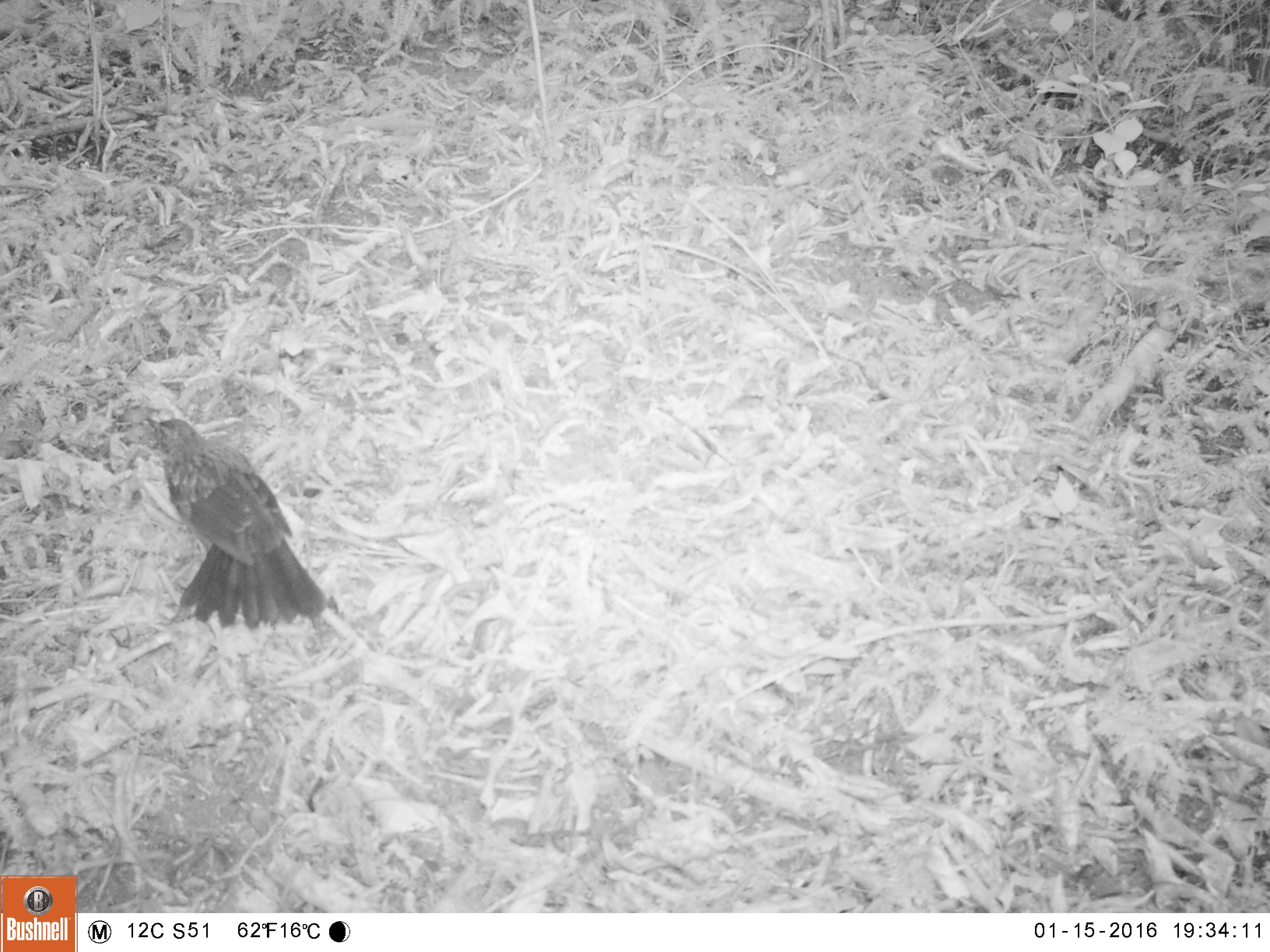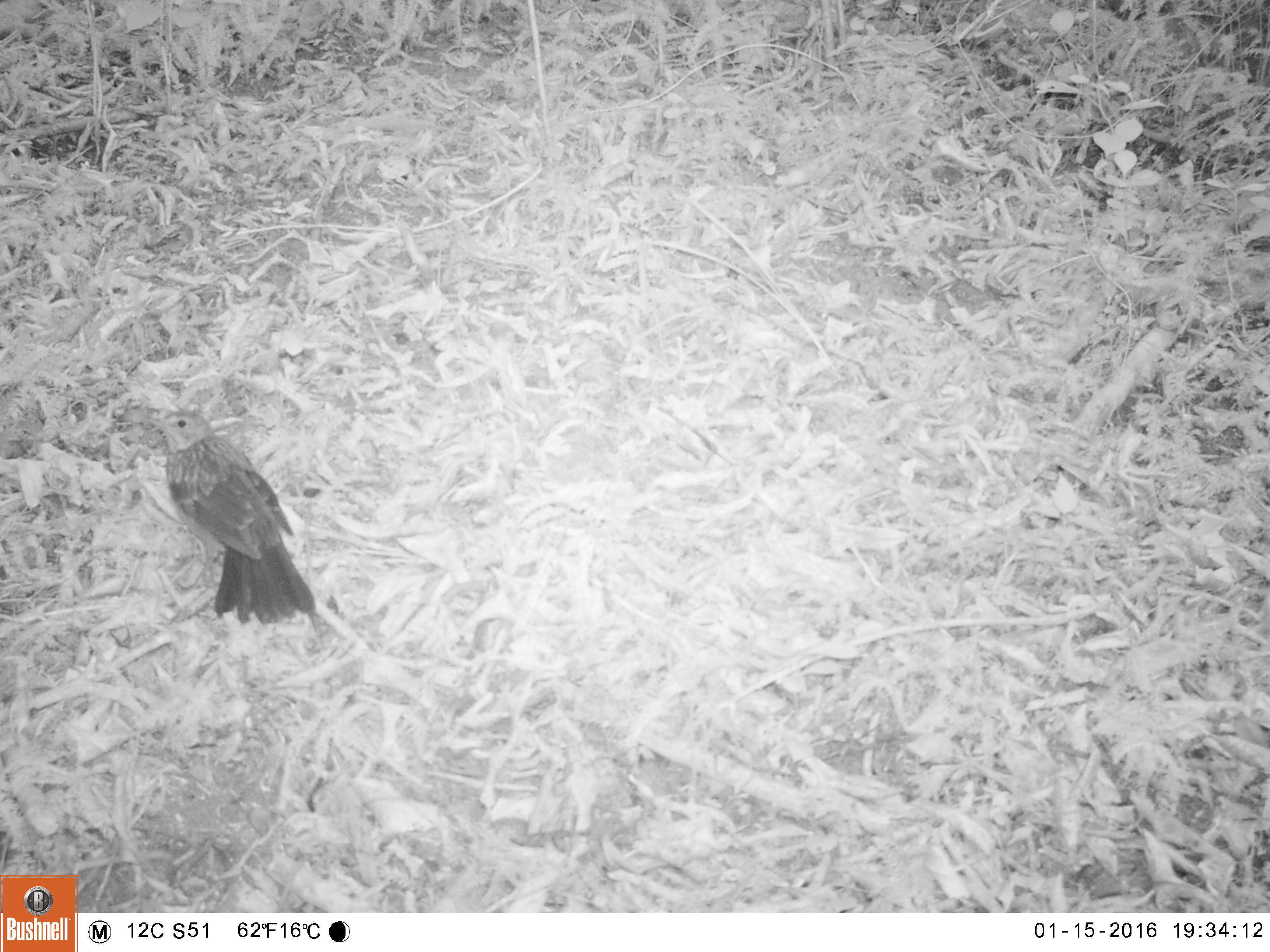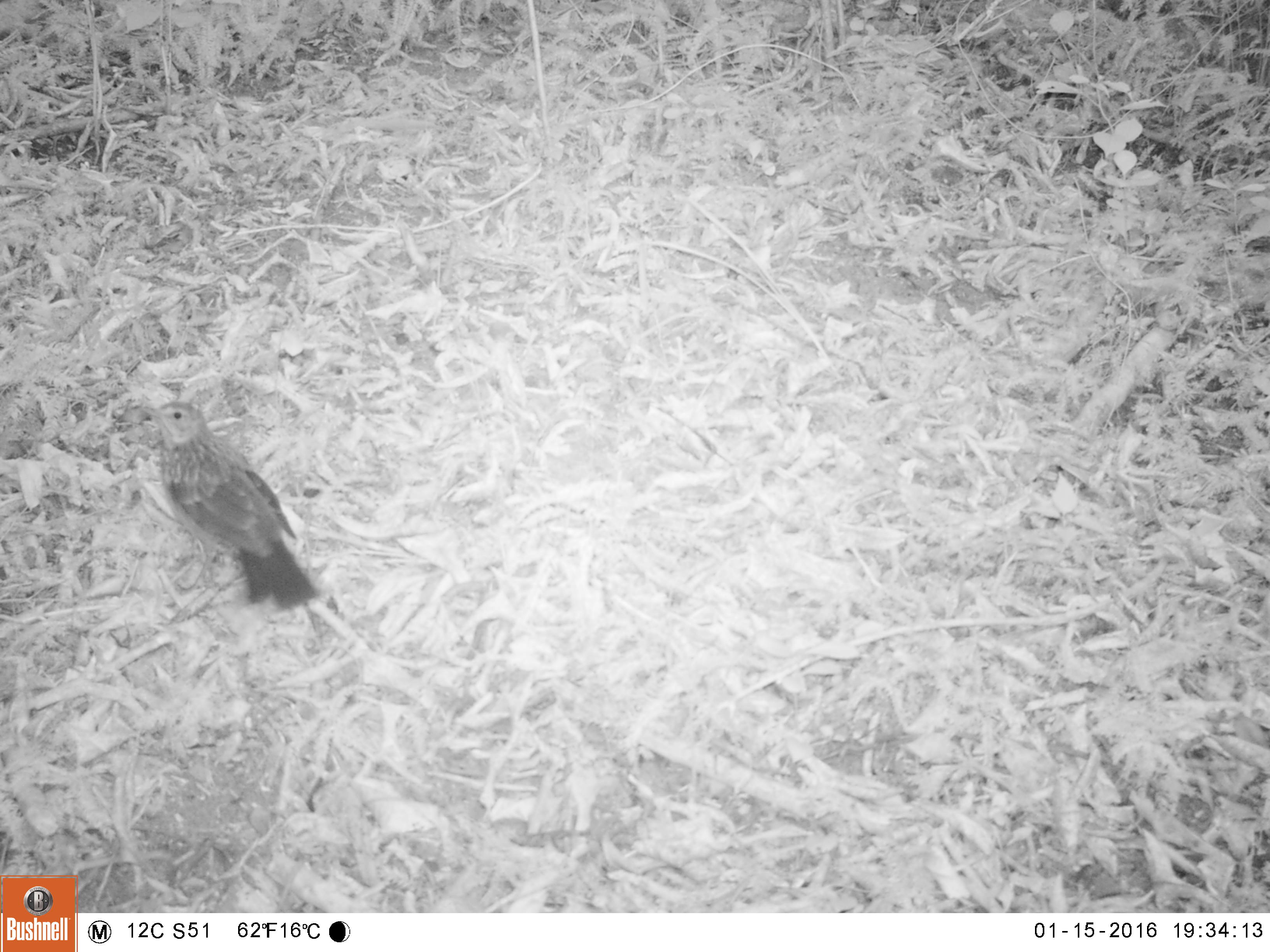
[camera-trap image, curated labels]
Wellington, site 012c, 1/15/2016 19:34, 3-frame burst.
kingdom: Animalia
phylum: Chordata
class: Aves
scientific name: Aves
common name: bird